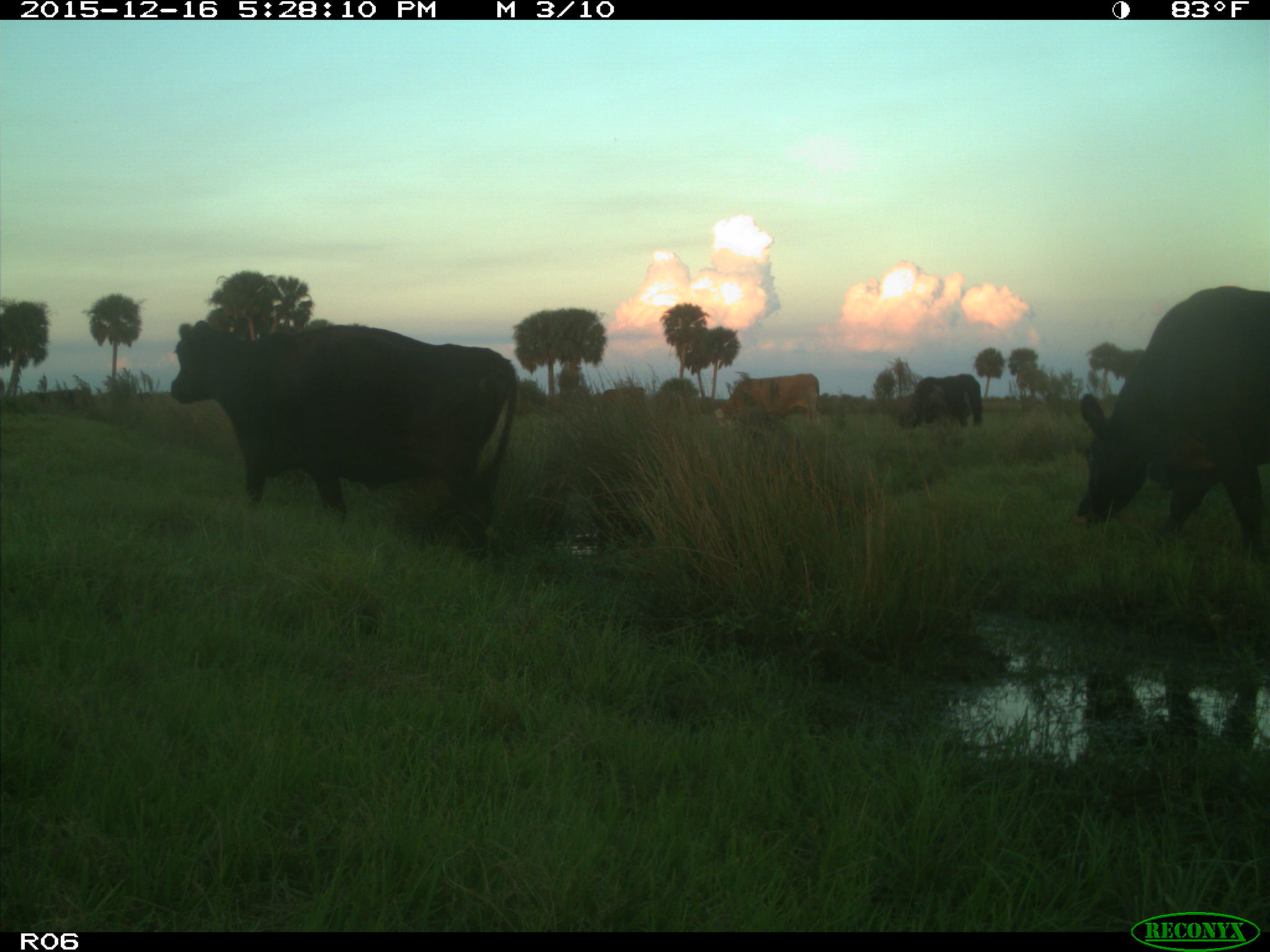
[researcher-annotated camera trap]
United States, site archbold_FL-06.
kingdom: Animalia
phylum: Chordata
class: Mammalia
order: Artiodactyla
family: Bovidae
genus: Bos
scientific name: Bos taurus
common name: domestic cow